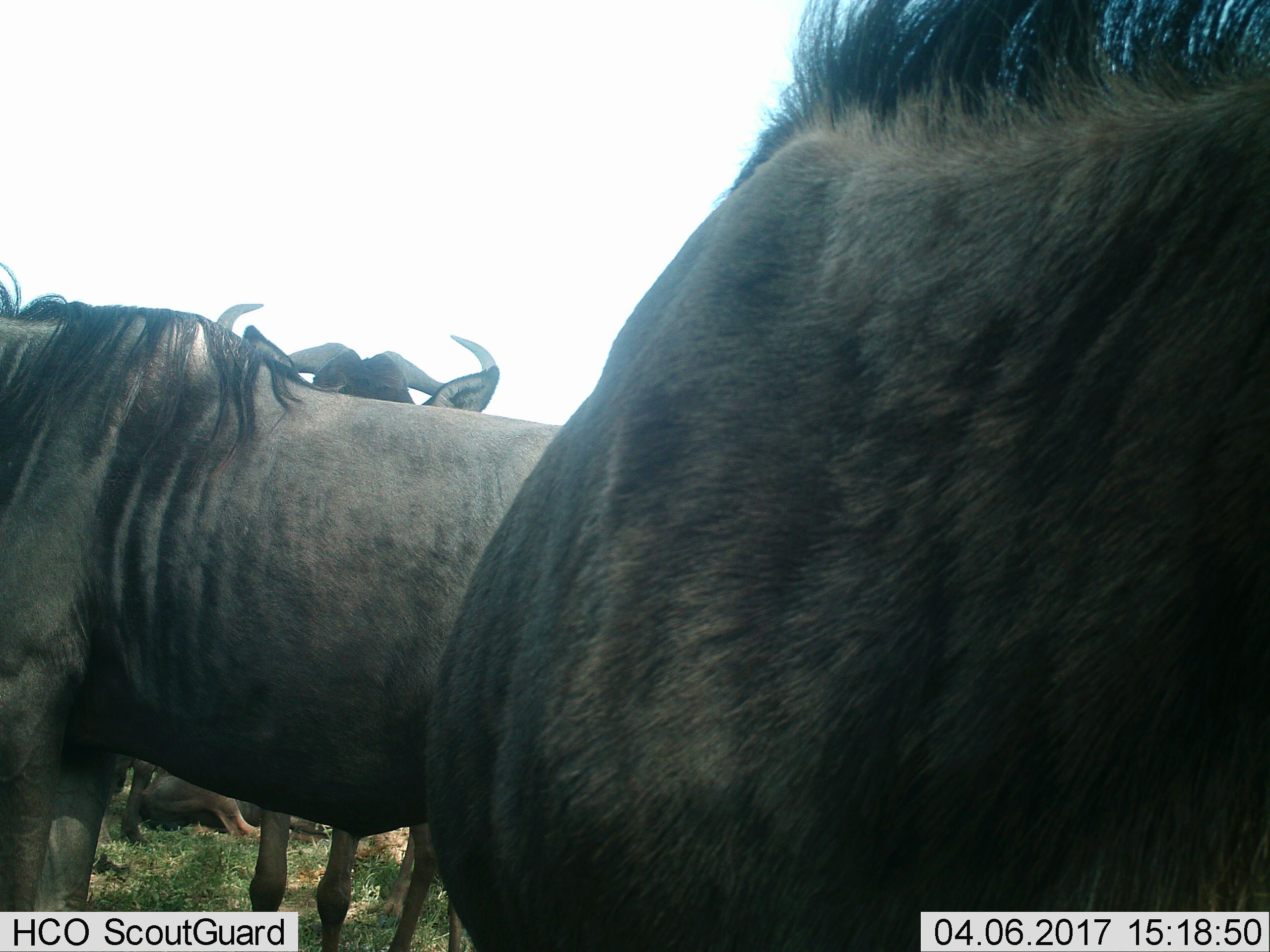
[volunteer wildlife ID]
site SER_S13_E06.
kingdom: Animalia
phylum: Chordata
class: Mammalia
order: Artiodactyla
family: Bovidae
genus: Connochaetes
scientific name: Connochaetes taurinus taurinus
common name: blue wildebeest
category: wildebeestblue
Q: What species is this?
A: Wildebeestblue (blue wildebeest) (Connochaetes taurinus taurinus).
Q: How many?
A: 4.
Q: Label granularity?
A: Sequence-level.